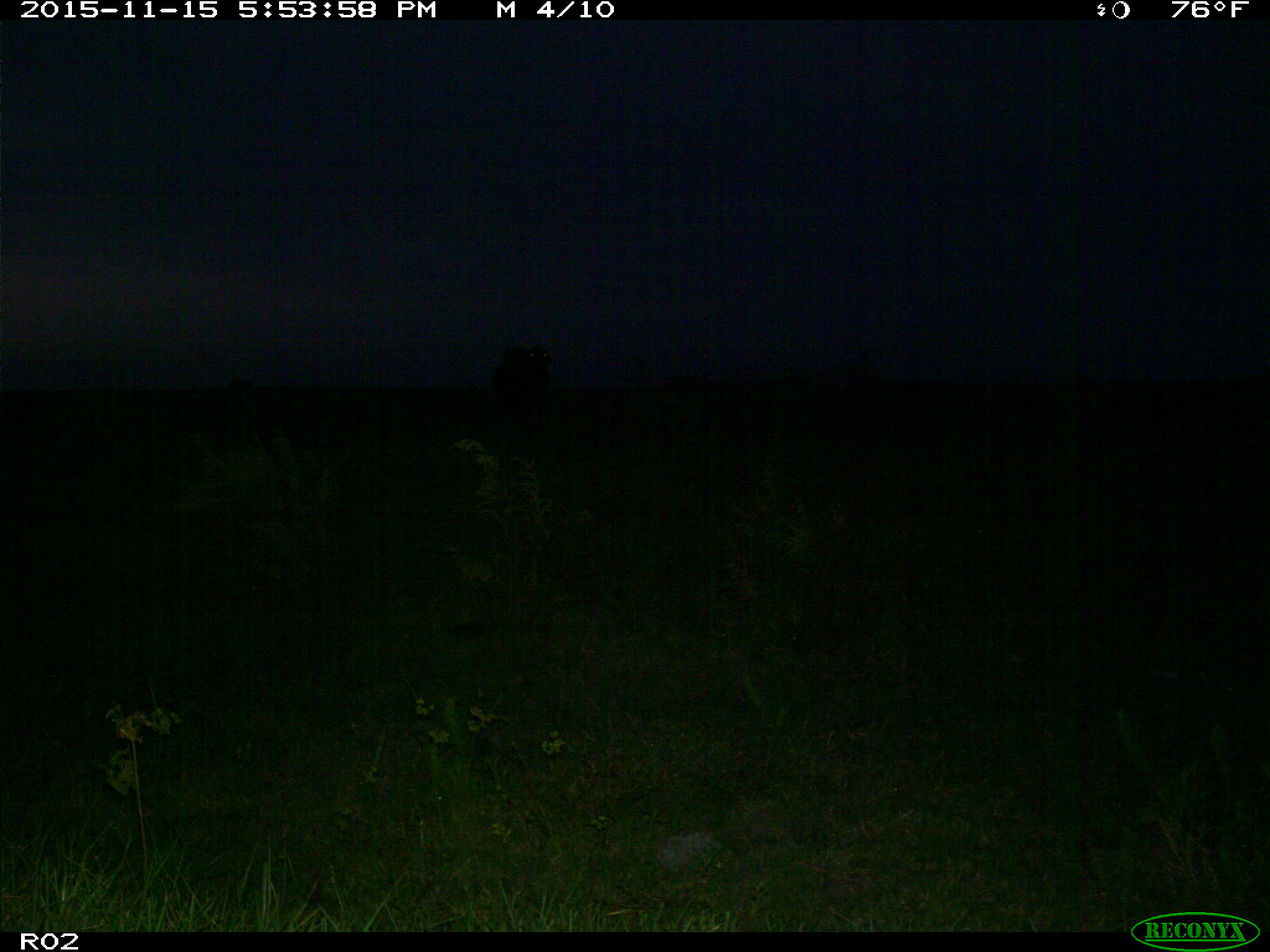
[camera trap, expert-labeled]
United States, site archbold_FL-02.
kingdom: Animalia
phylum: Chordata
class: Mammalia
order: Artiodactyla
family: Bovidae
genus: Bos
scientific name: Bos taurus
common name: domestic cow